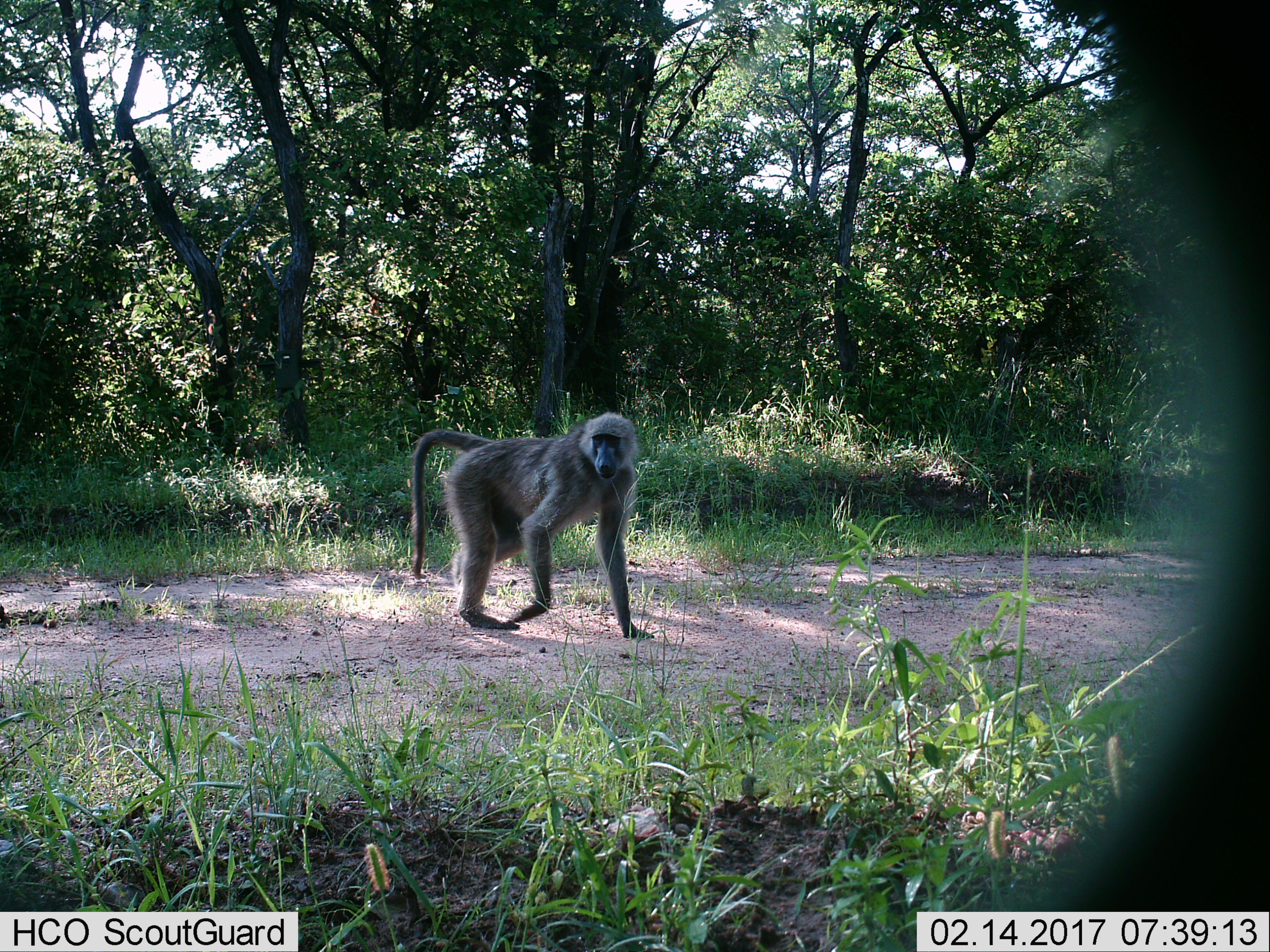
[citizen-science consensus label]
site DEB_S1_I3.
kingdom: Animalia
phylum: Chordata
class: Mammalia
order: Primates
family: Cercopithecidae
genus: Papio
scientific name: Papio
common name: baboon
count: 1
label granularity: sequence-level